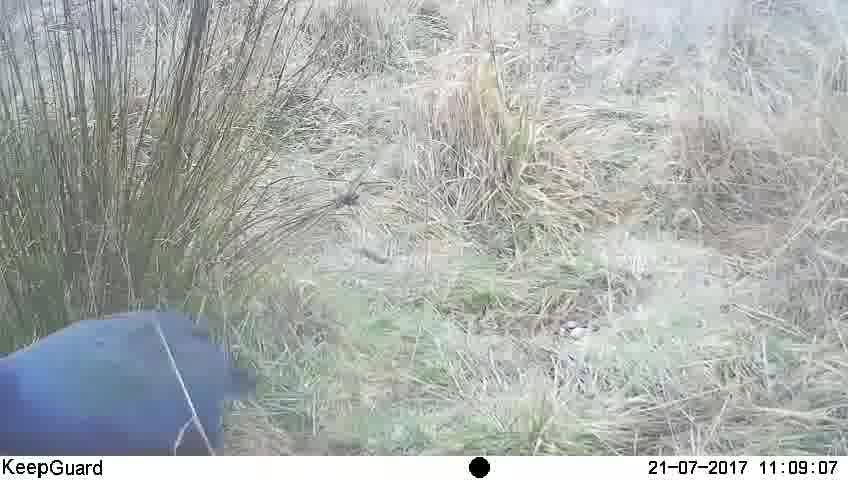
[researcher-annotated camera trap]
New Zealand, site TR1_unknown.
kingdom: Animalia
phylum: Chordata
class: Aves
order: Gruiformes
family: Rallidae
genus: Porphyrio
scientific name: Porphyrio mantelli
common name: takahe